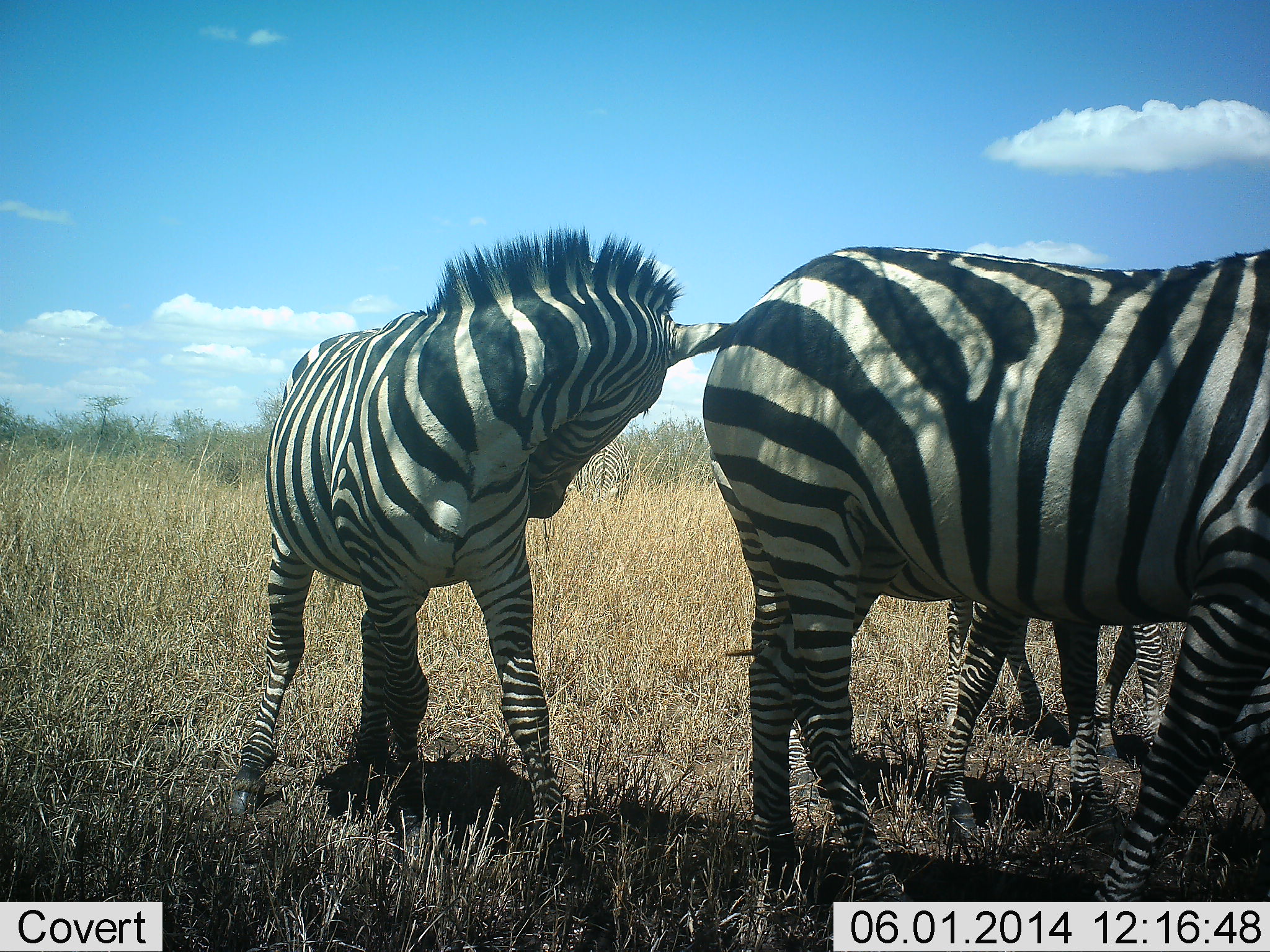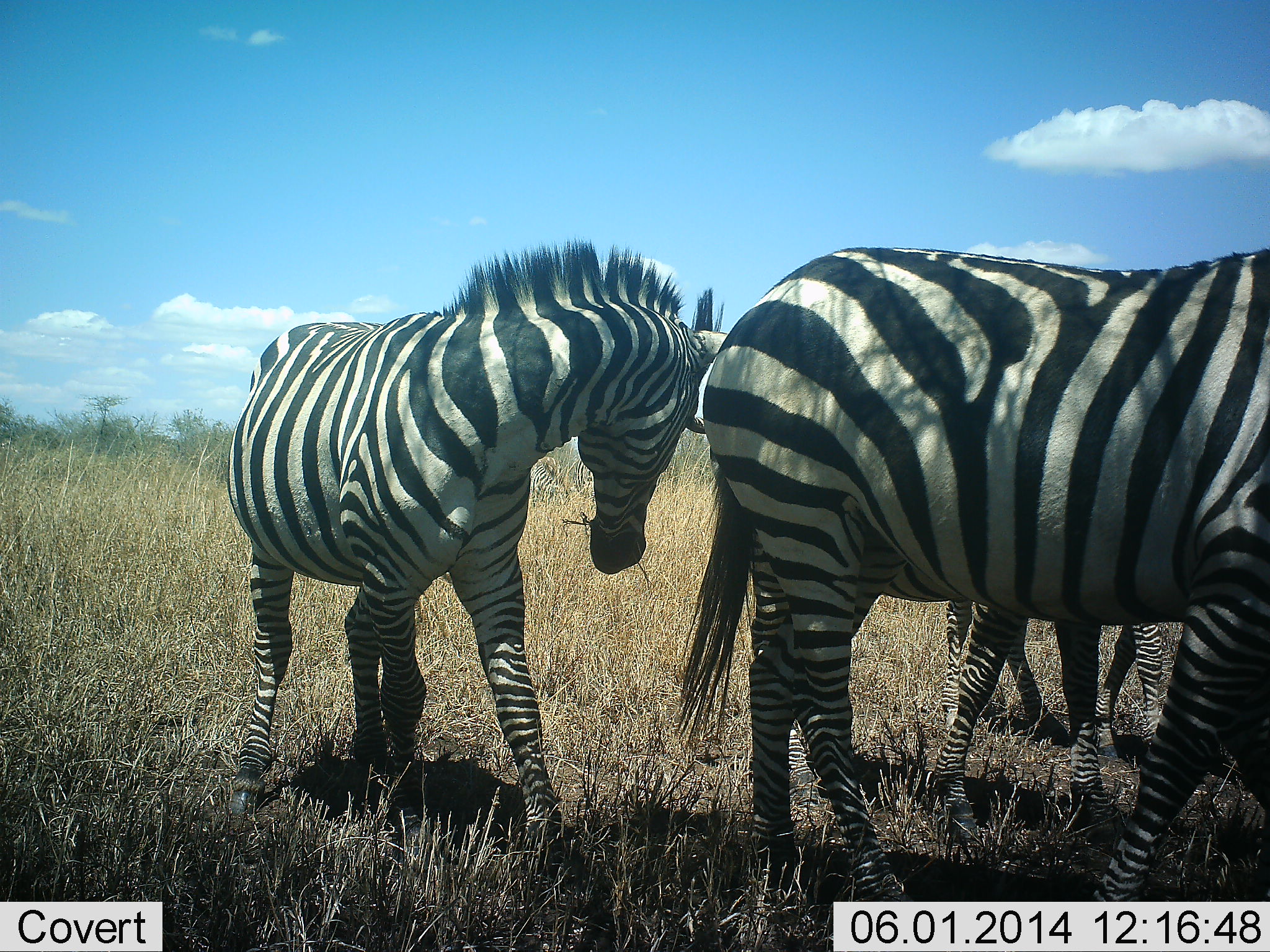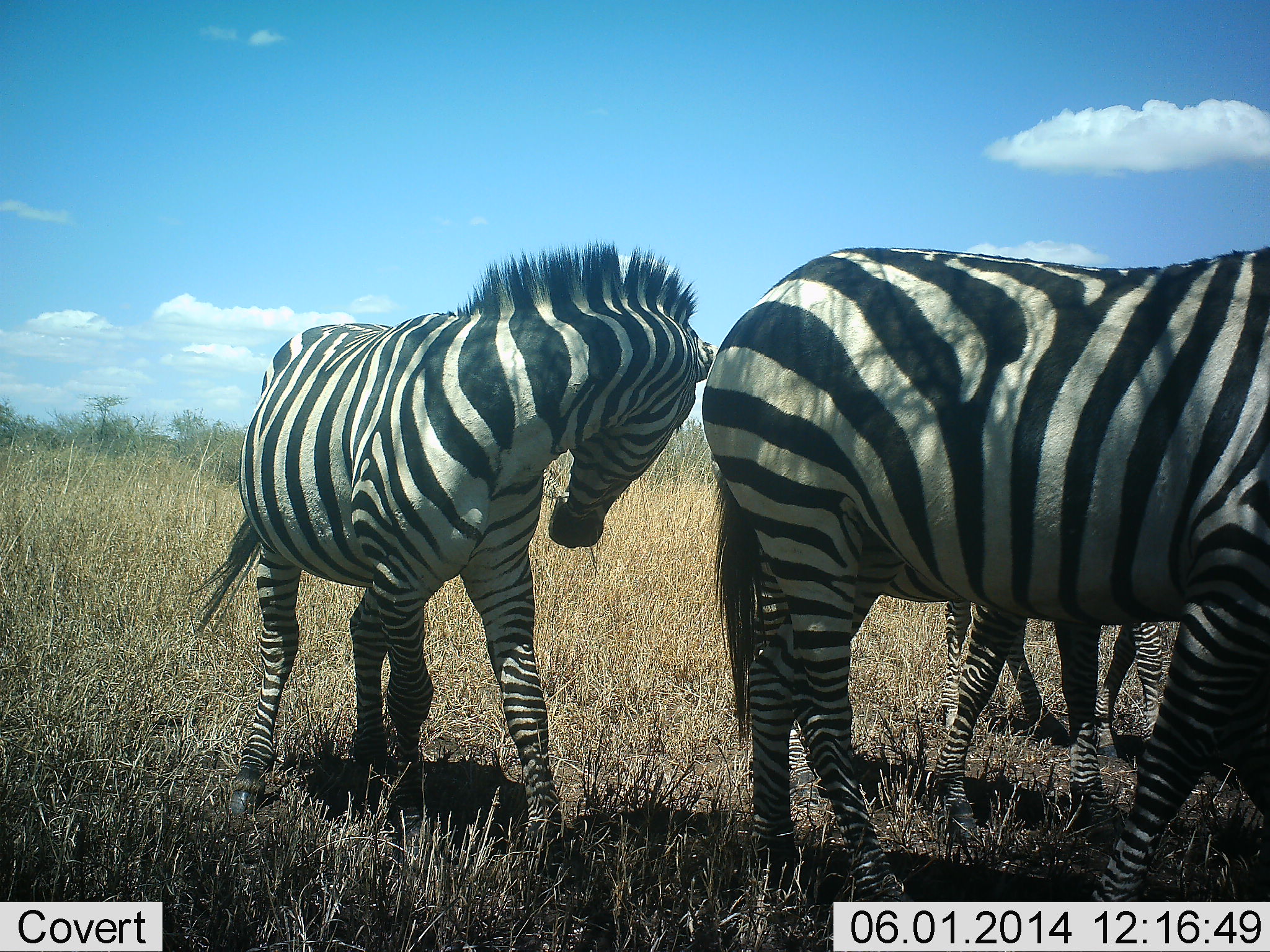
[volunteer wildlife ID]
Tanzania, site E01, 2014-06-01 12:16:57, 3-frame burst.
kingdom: Animalia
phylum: Chordata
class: Mammalia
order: Perissodactyla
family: Equidae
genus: Equus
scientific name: Equus quagga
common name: plains zebra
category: zebra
Zebra (plains zebra) (Equus quagga), count 4. Behavior (volunteer vote fractions): standing 90%, resting 0%, moving 30%, interacting 10%. Young present (vote fraction): 10%. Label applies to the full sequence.